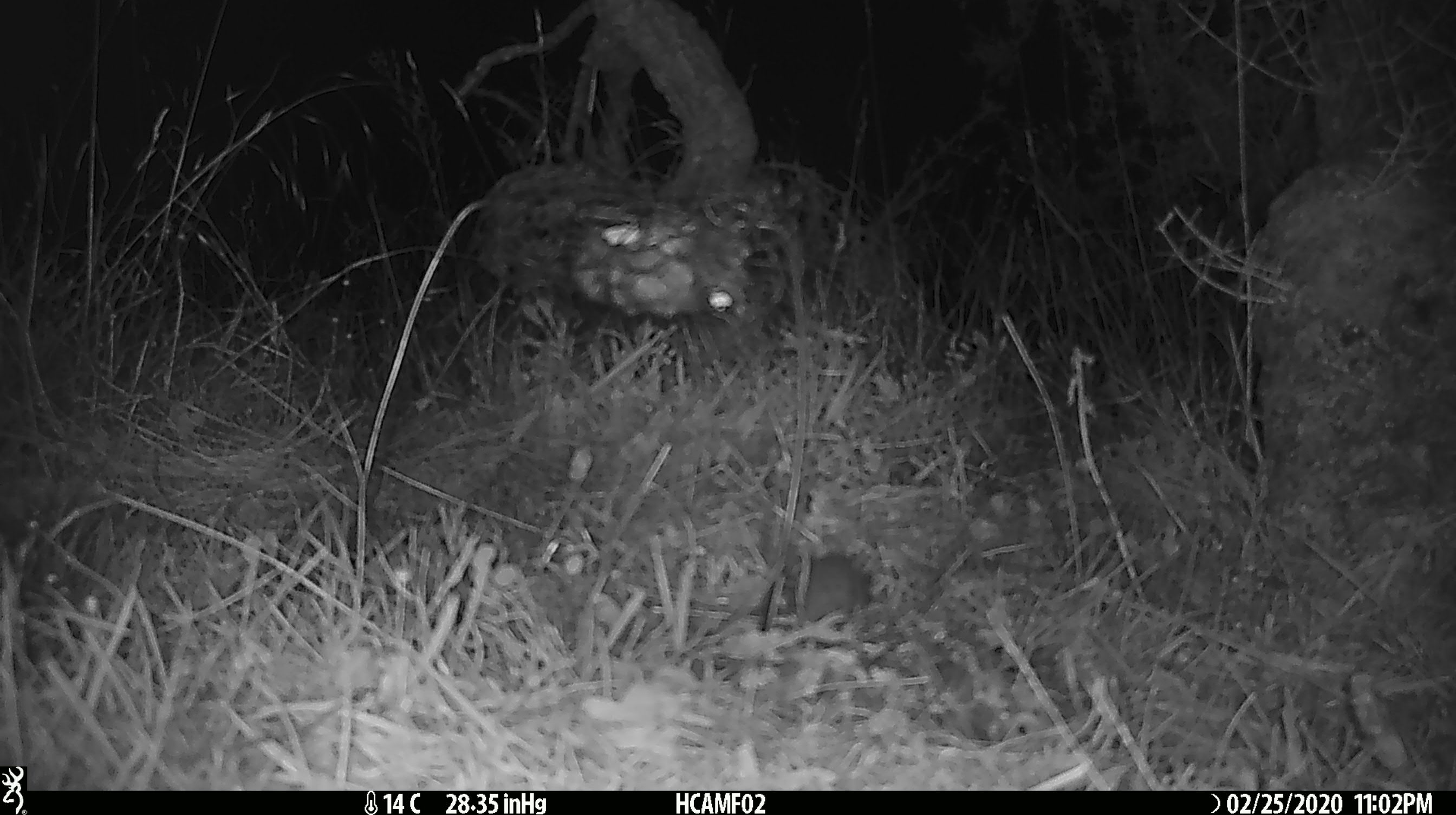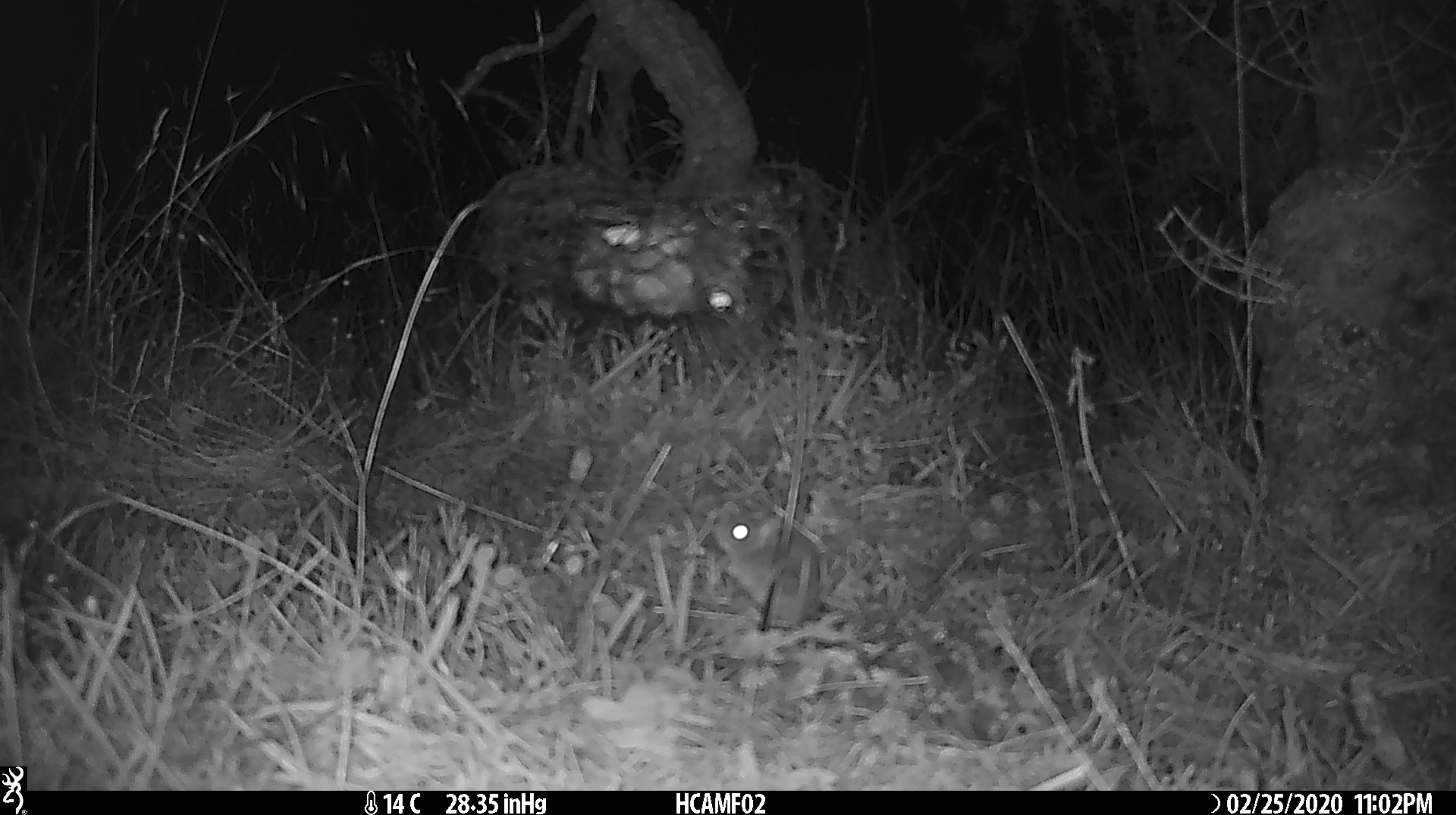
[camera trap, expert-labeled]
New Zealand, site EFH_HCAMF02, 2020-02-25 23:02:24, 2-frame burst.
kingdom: Animalia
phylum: Chordata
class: Mammalia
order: Rodentia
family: Muridae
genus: Mus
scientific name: Mus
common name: mouse